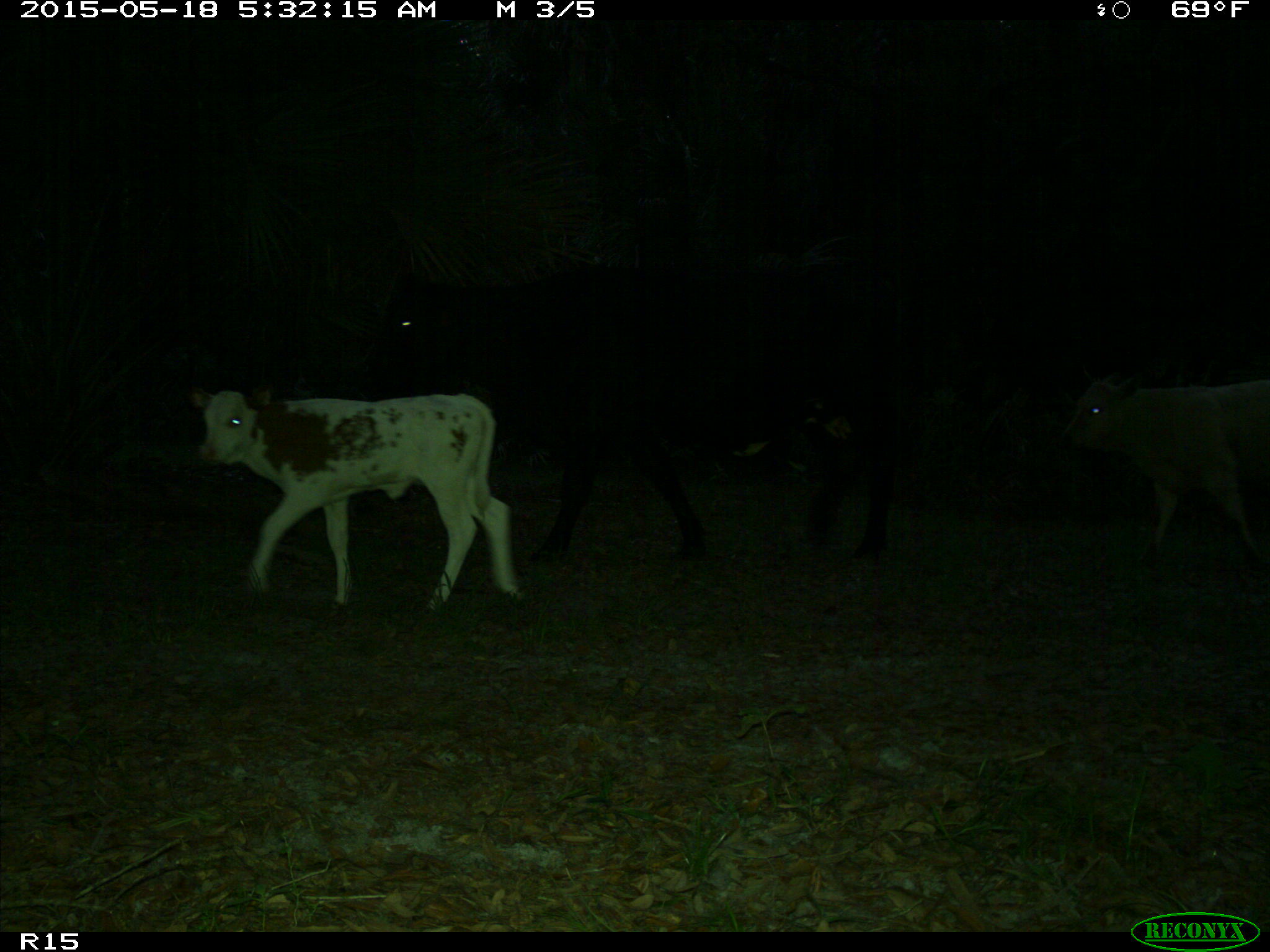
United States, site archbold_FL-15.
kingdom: Animalia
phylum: Chordata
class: Mammalia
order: Artiodactyla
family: Bovidae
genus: Bos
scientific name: Bos taurus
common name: domestic cow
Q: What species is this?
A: Bos taurus (domestic cow).